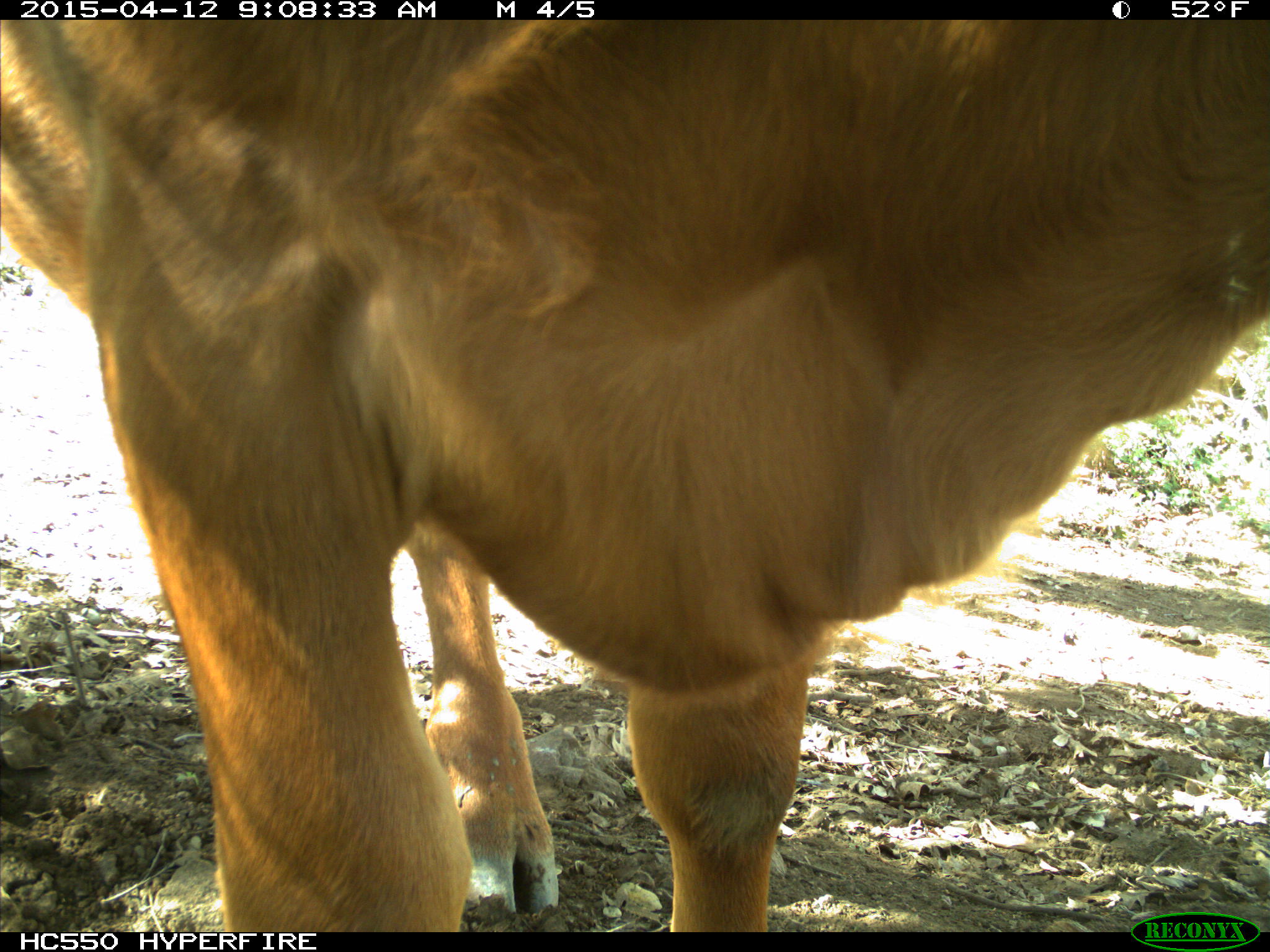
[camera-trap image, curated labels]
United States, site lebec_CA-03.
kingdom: Animalia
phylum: Chordata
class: Mammalia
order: Artiodactyla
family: Bovidae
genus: Bos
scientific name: Bos taurus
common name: domestic cow